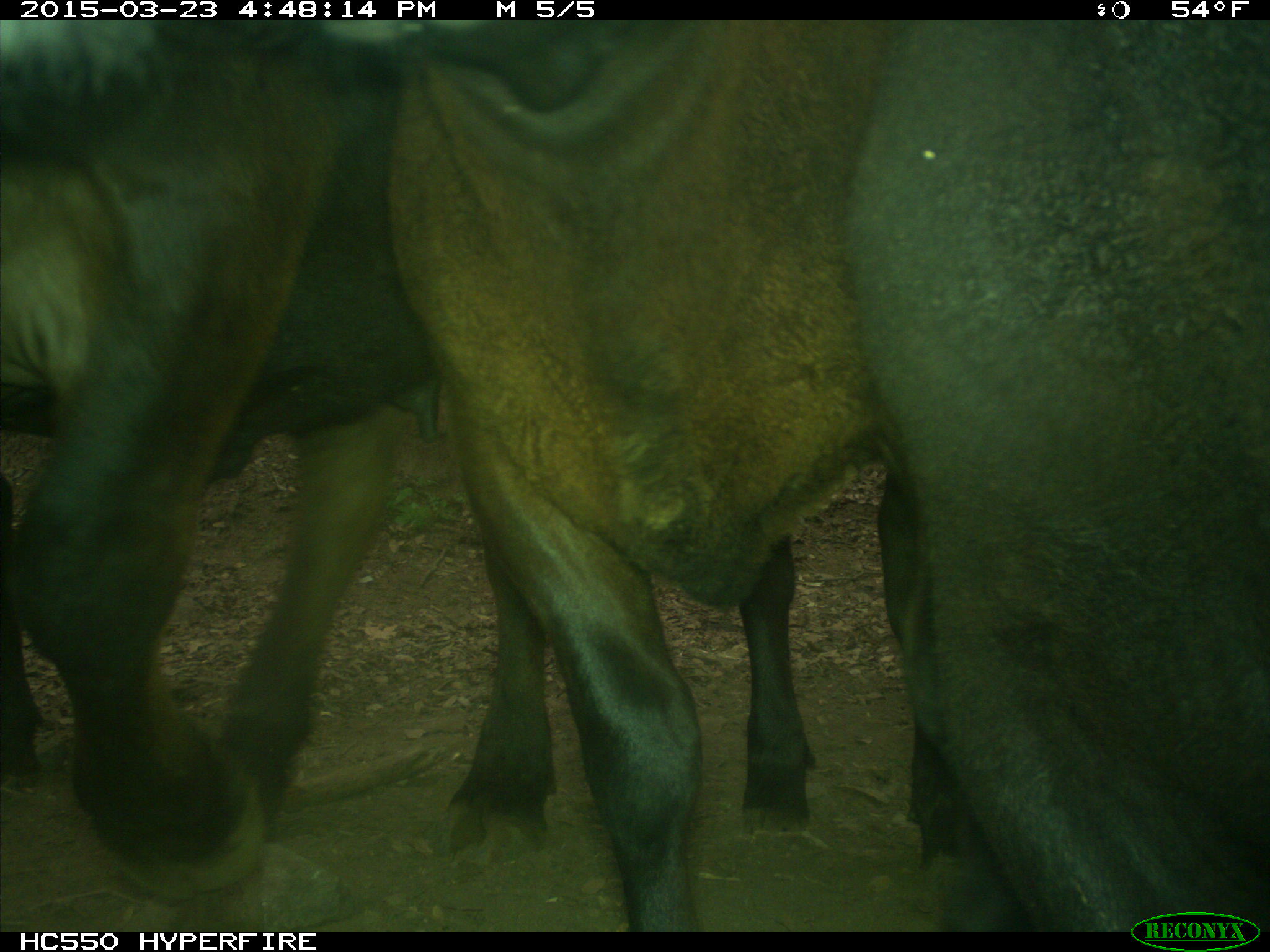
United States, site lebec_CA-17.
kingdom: Animalia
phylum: Chordata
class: Mammalia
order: Artiodactyla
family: Bovidae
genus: Bos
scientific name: Bos taurus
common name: domestic cow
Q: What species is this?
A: Bos taurus (domestic cow).